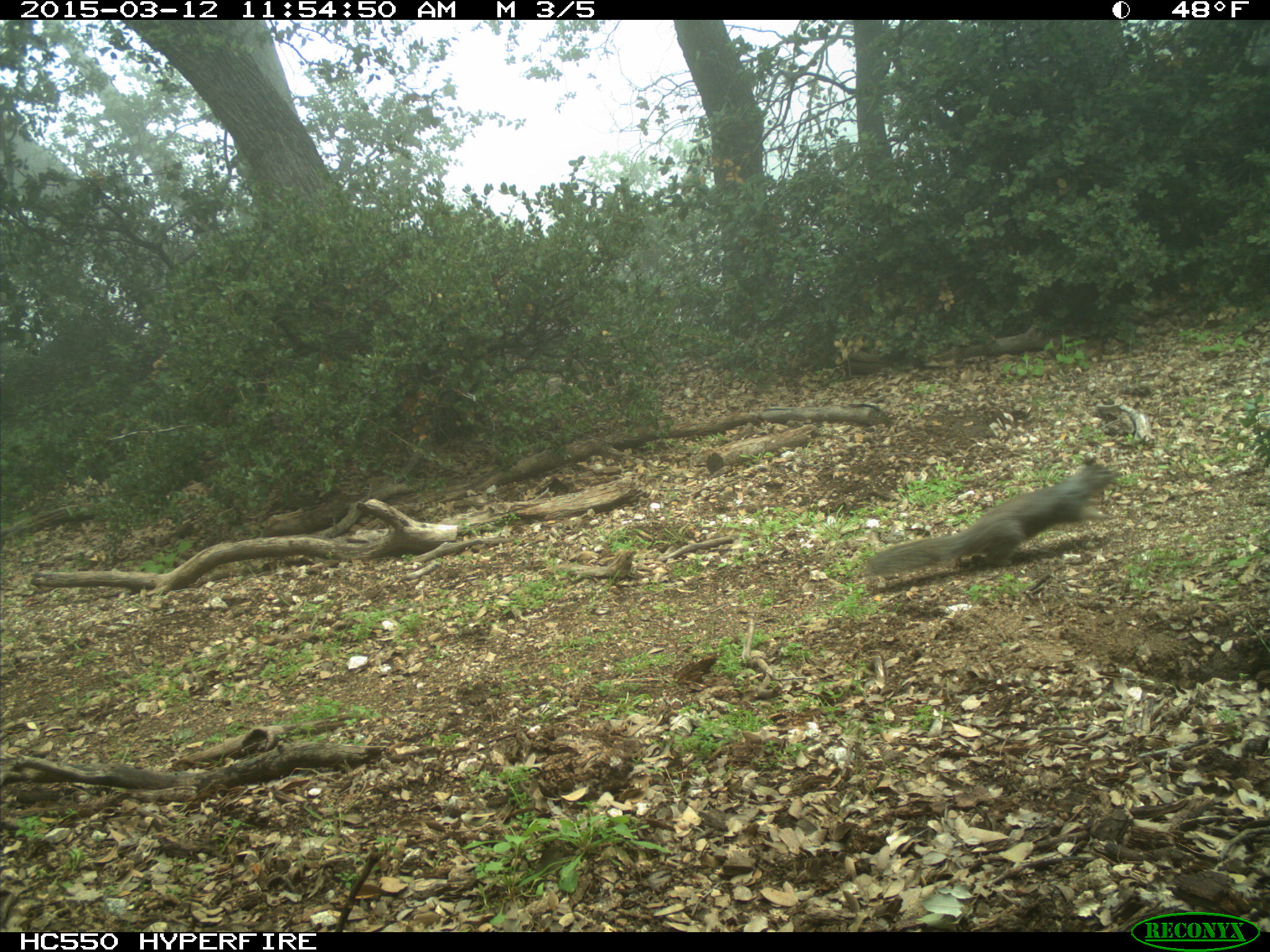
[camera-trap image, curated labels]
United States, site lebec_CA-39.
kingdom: Animalia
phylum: Chordata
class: Mammalia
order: Rodentia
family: Sciuridae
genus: Otospermophilus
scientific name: Otospermophilus beecheyi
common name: california ground squirrel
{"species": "Otospermophilus beecheyi (california ground squirrel)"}